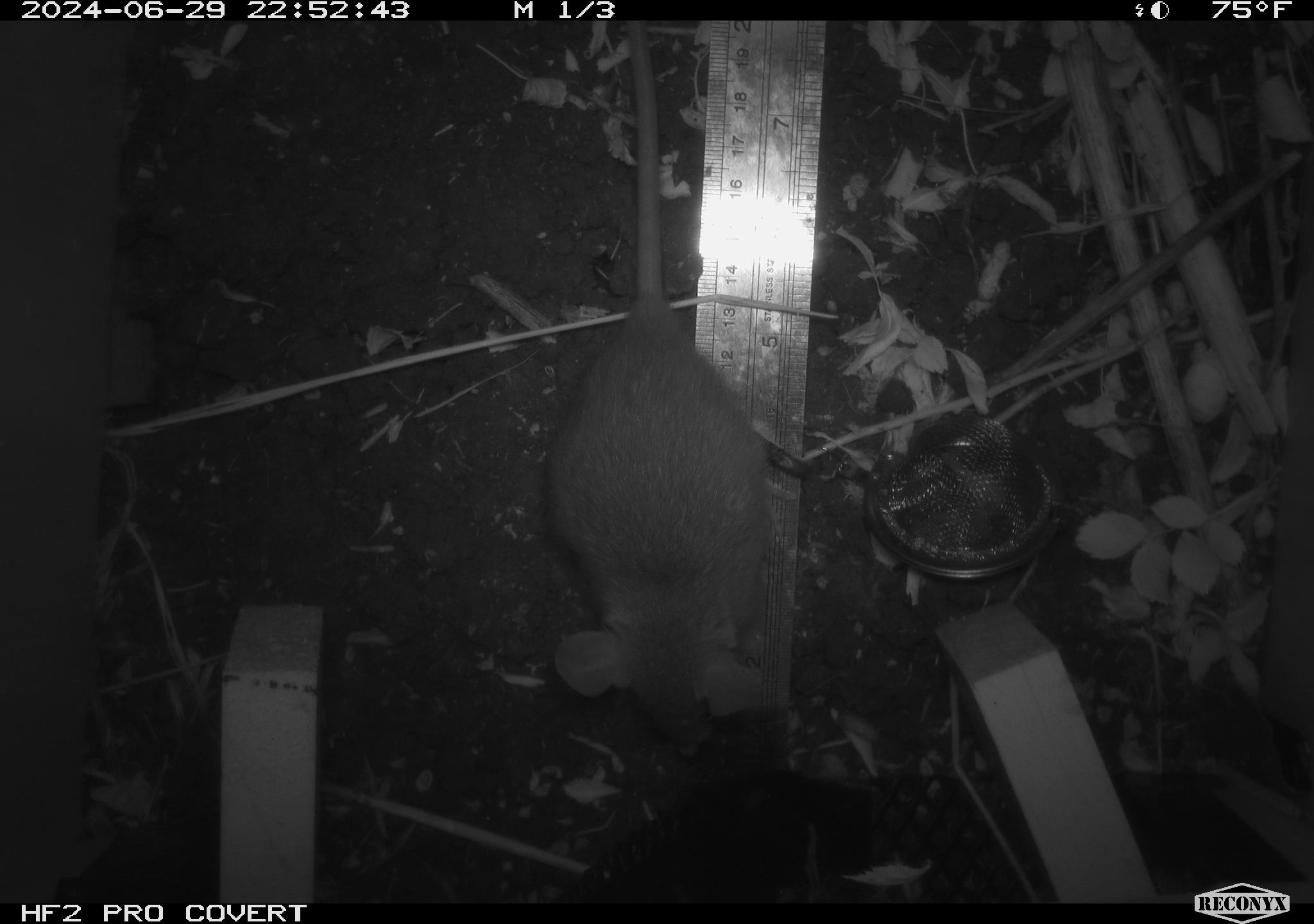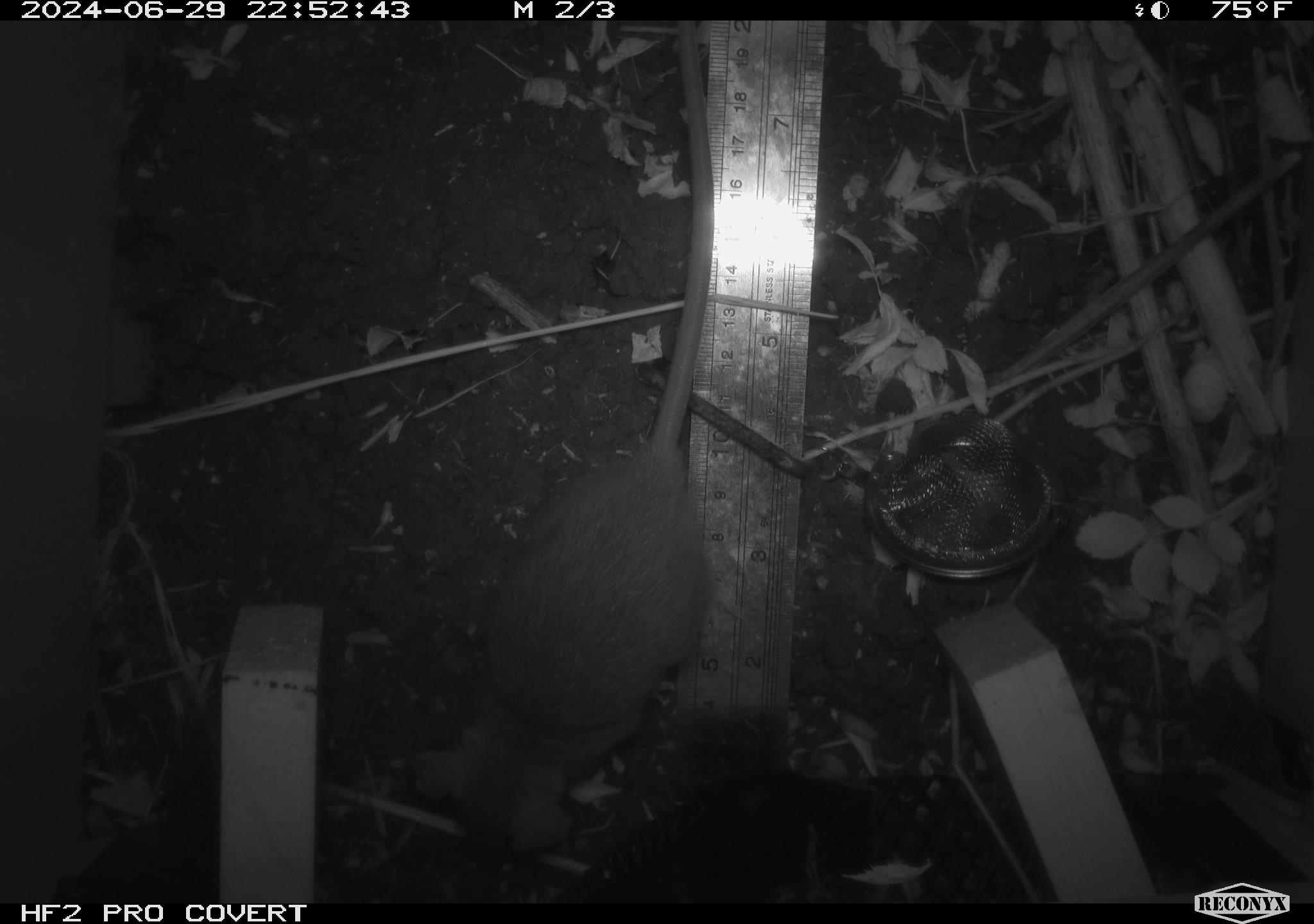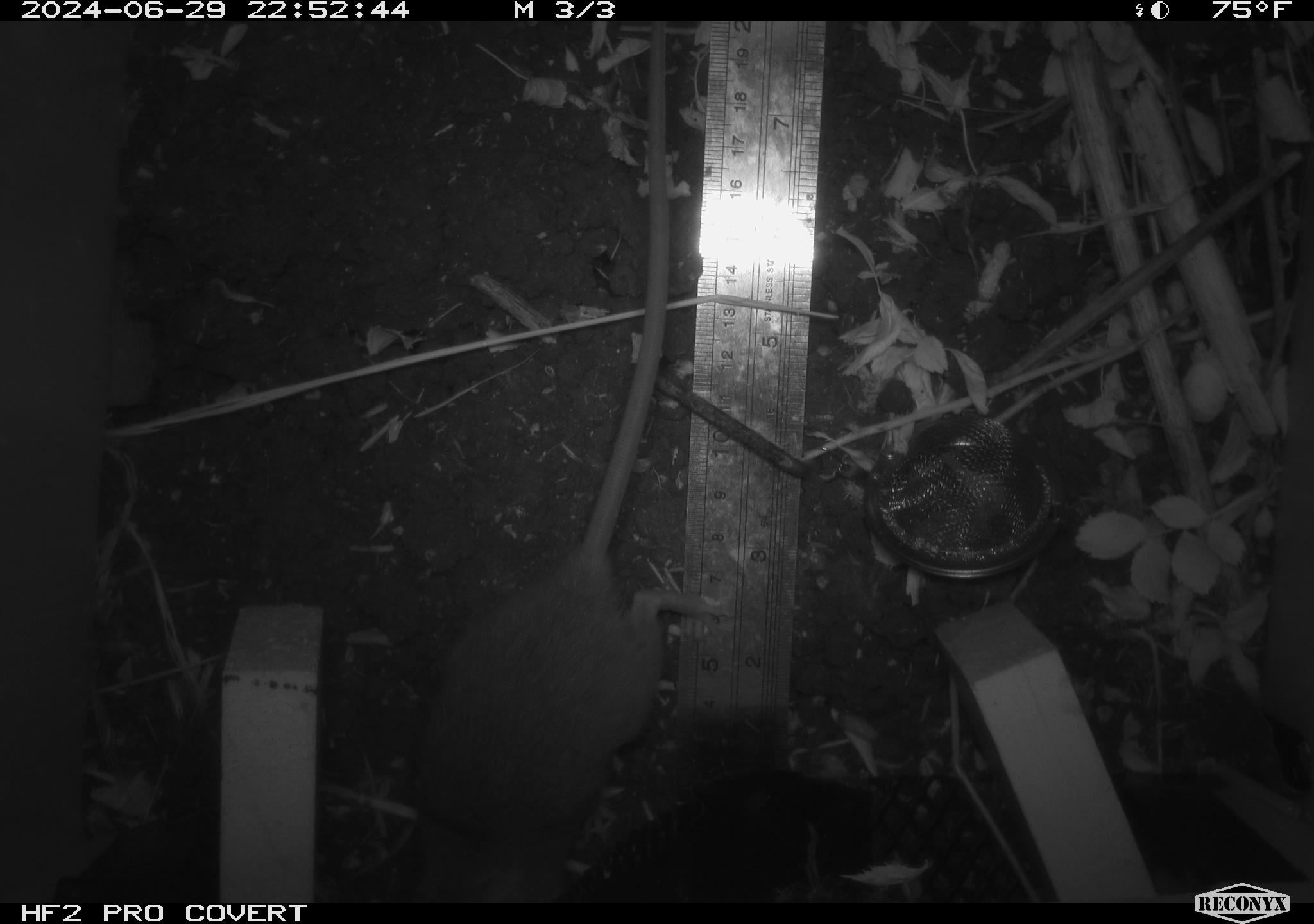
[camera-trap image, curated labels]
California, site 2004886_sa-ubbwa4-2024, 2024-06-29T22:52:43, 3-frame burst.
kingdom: Animalia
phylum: Chordata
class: Mammalia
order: Rodentia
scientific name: Rodentia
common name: woodrat or rat or mouse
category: woodrat or rat or mouse species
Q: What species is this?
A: Woodrat or rat or mouse species (woodrat or rat or mouse) (Rodentia).